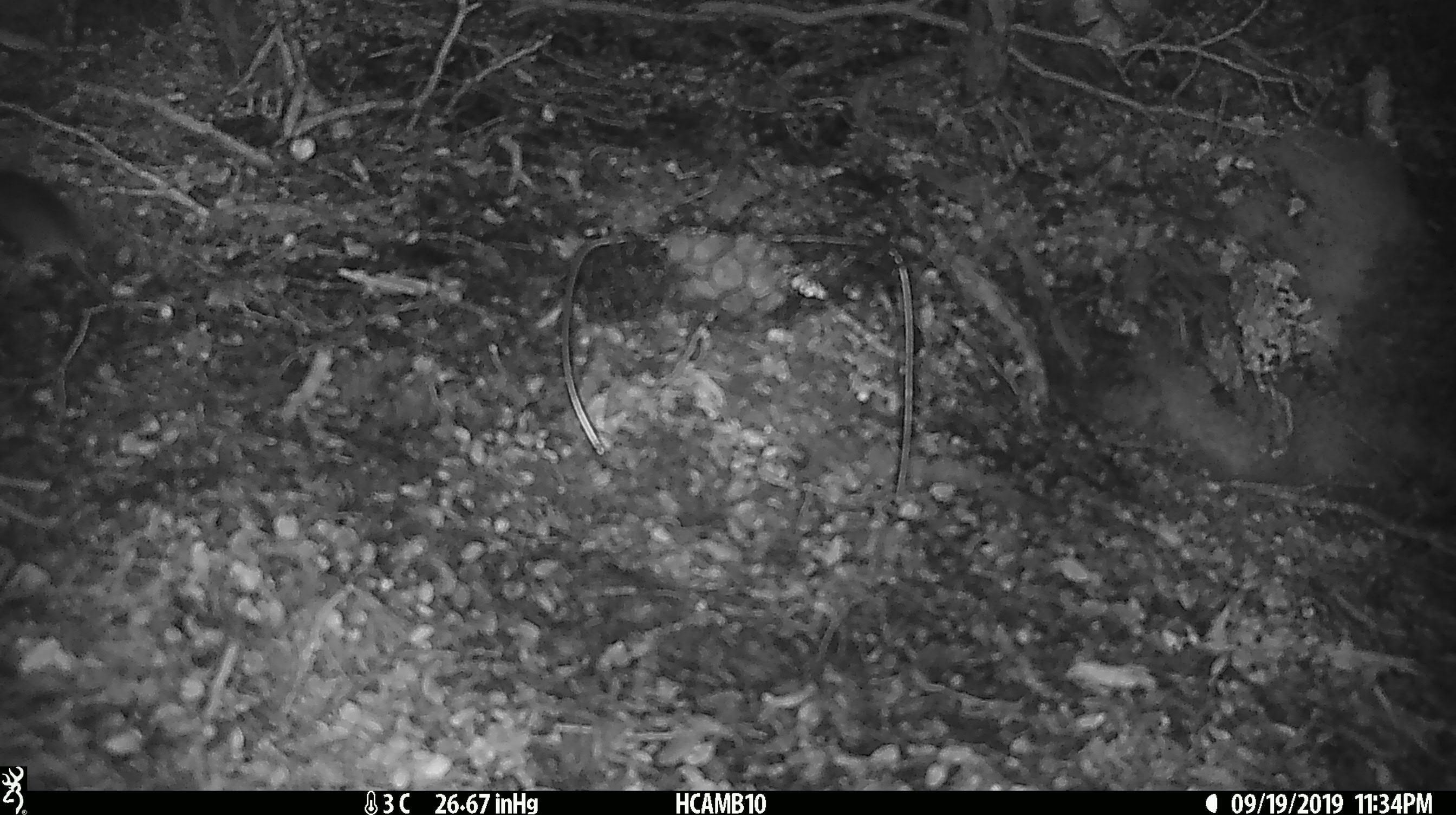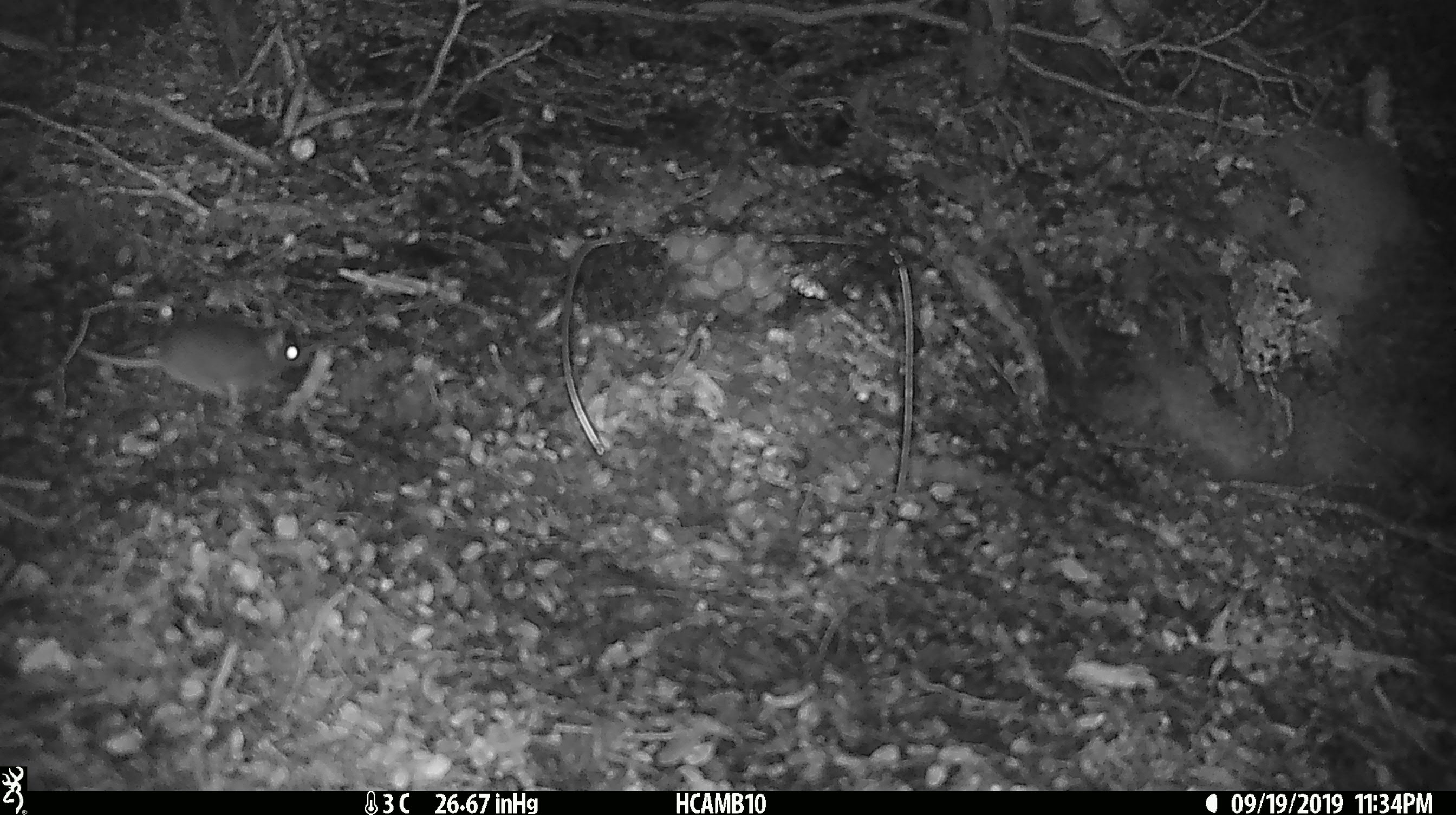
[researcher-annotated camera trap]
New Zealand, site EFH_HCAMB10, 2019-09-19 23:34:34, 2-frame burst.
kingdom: Animalia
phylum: Chordata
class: Mammalia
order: Rodentia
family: Muridae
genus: Mus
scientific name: Mus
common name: mouse